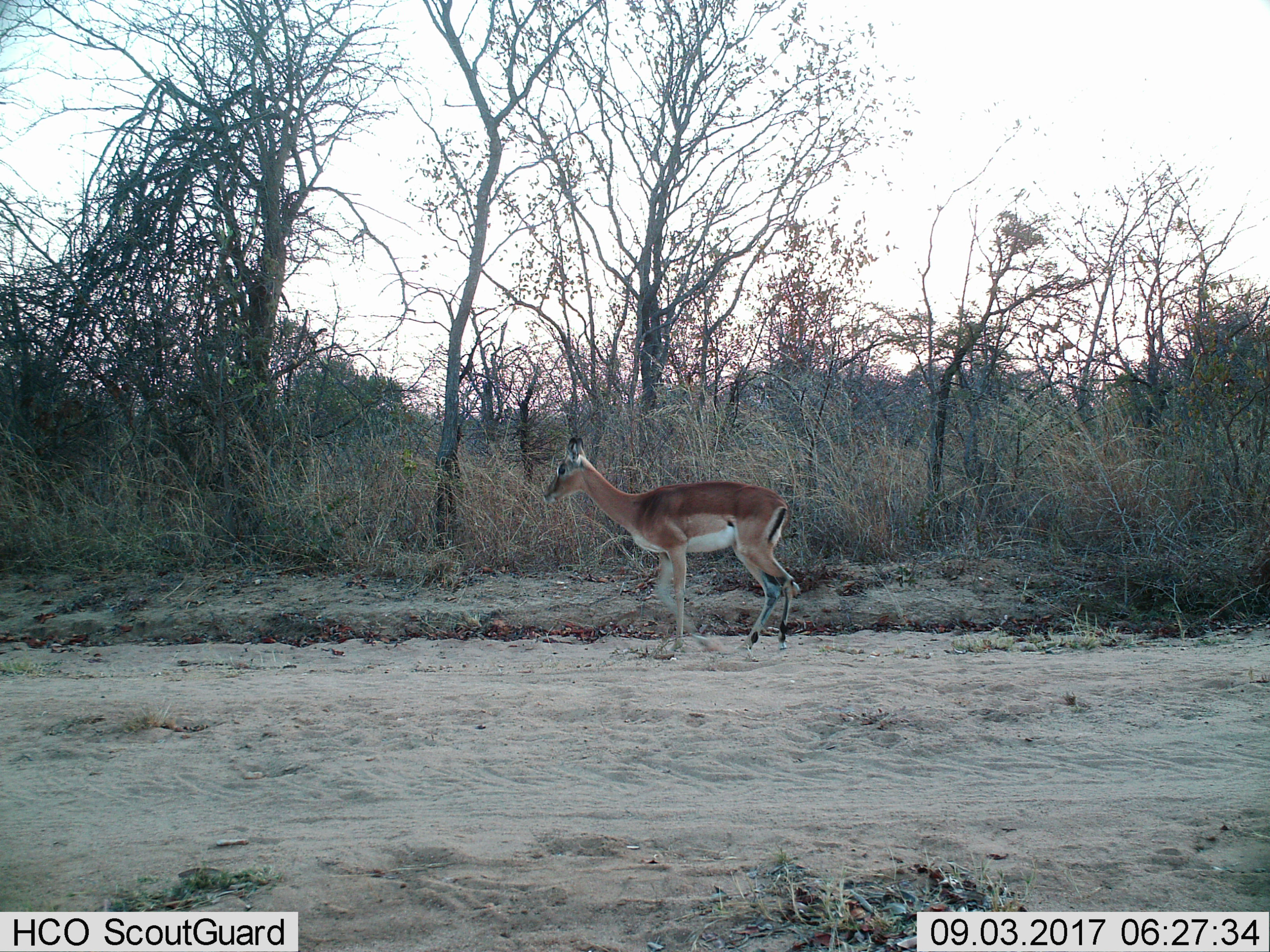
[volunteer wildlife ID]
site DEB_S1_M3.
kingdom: Animalia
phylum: Chordata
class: Mammalia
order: Artiodactyla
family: Bovidae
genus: Aepyceros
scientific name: Aepyceros melampus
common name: impala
Impala (Aepyceros melampus), count 1. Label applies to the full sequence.